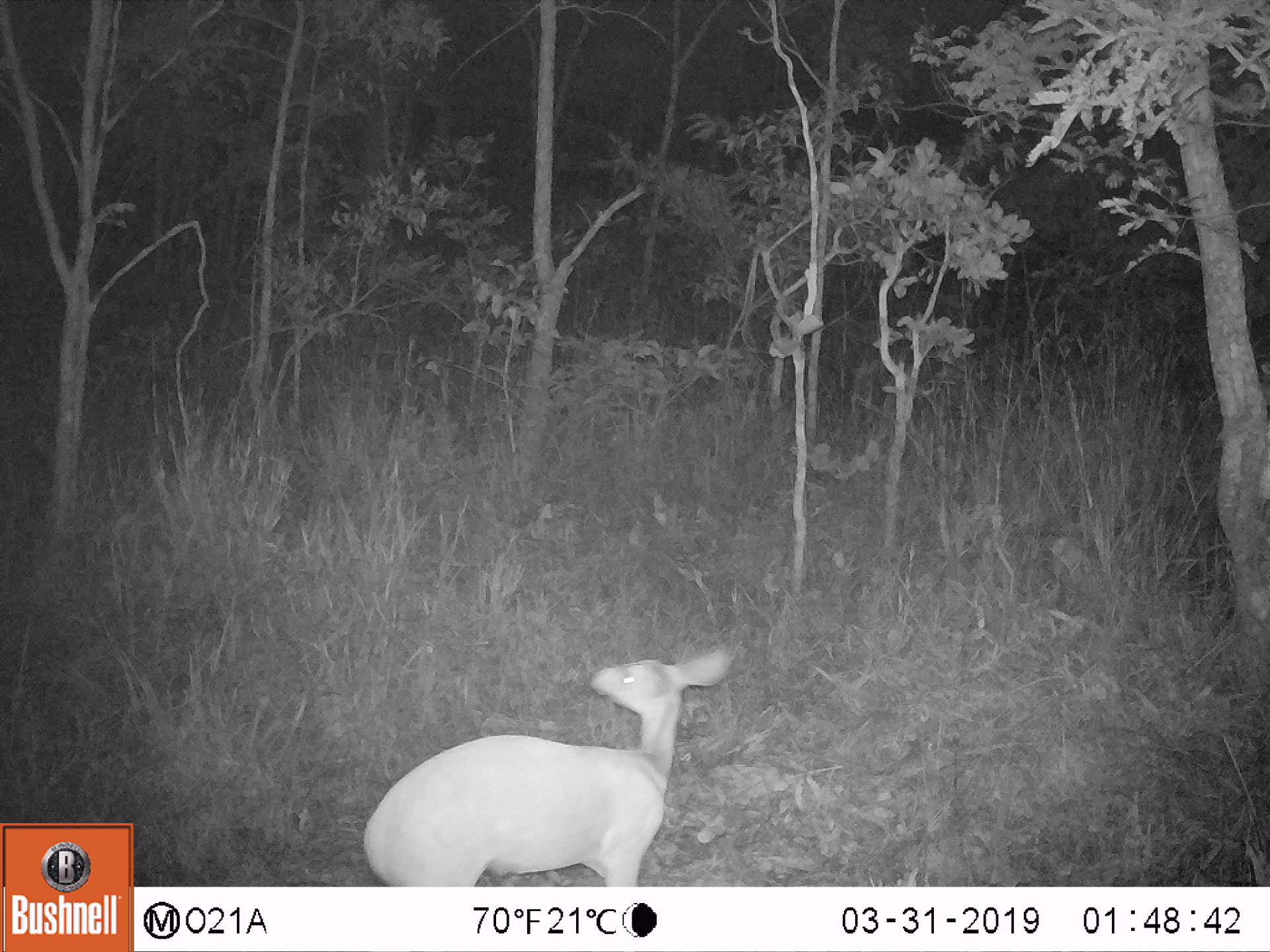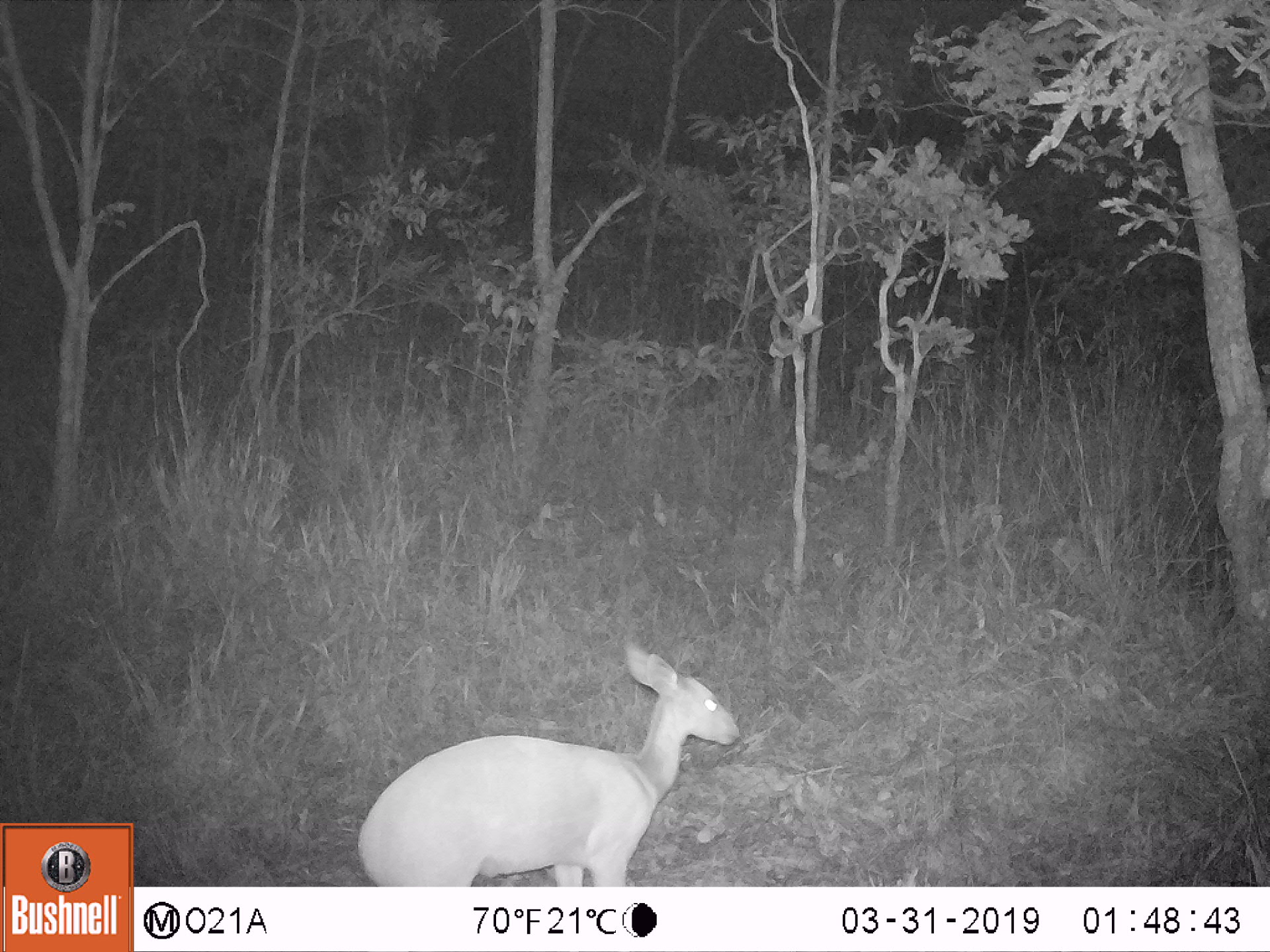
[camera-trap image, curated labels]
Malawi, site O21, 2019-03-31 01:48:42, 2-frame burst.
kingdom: Animalia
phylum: Chordata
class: Mammalia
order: Artiodactyla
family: Bovidae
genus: Redunca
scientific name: Redunca arundinum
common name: southern reedbuck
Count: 1.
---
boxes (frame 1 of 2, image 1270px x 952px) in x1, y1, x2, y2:
southern reedbuck: 357, 632, 742, 884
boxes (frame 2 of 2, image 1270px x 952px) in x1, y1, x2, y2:
southern reedbuck: 349, 624, 751, 884